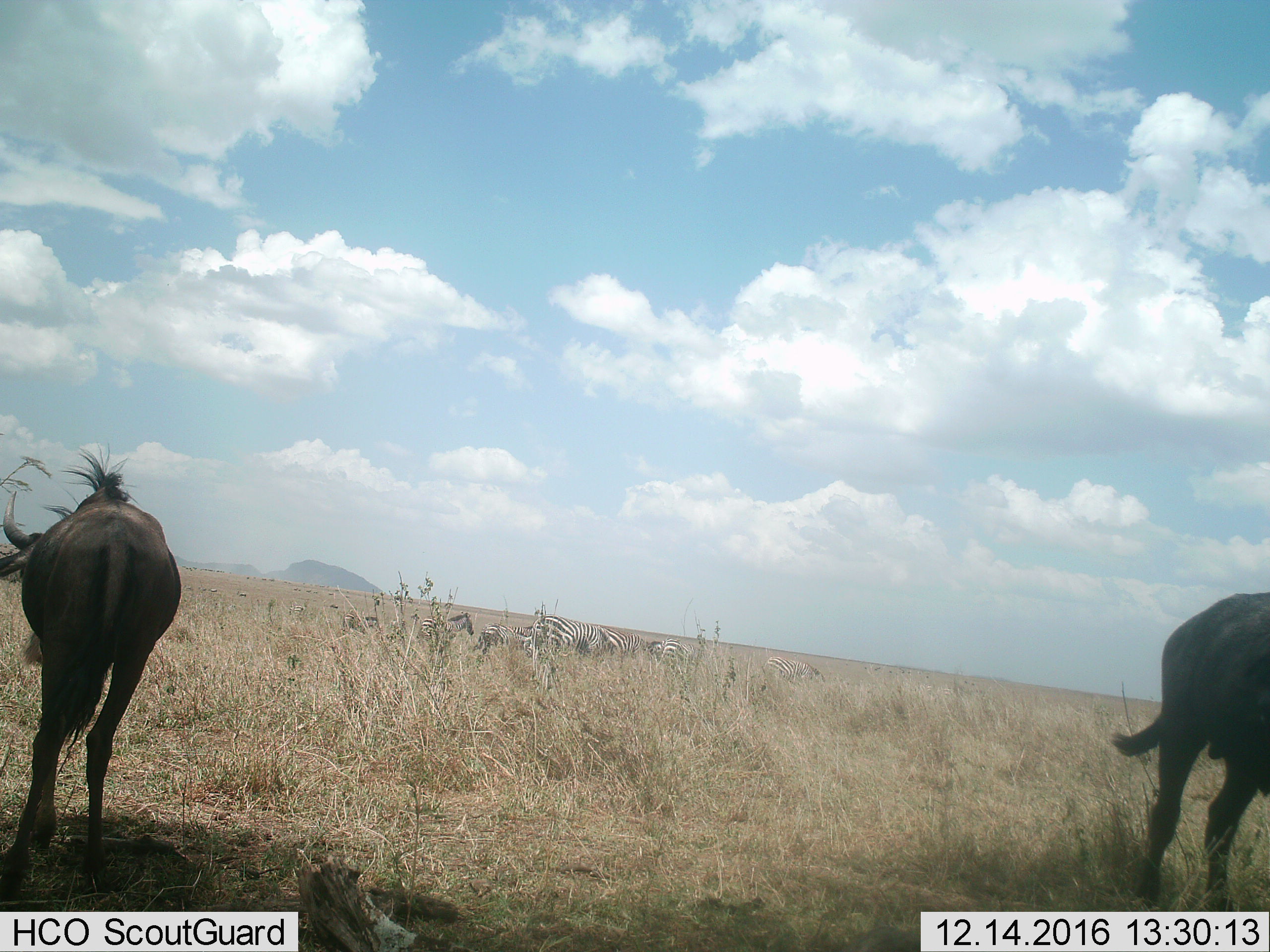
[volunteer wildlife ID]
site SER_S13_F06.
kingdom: Animalia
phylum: Chordata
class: Mammalia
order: Artiodactyla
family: Bovidae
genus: Connochaetes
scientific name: Connochaetes taurinus taurinus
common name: blue wildebeest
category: wildebeestblue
Wildebeestblue (blue wildebeest) (Connochaetes taurinus taurinus), count 2. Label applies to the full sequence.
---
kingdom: Animalia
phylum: Chordata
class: Mammalia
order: Perissodactyla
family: Equidae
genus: Equus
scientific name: Equus quagga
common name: plains zebra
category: zebraplains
Zebraplains (plains zebra) (Equus quagga), count 6. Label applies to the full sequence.